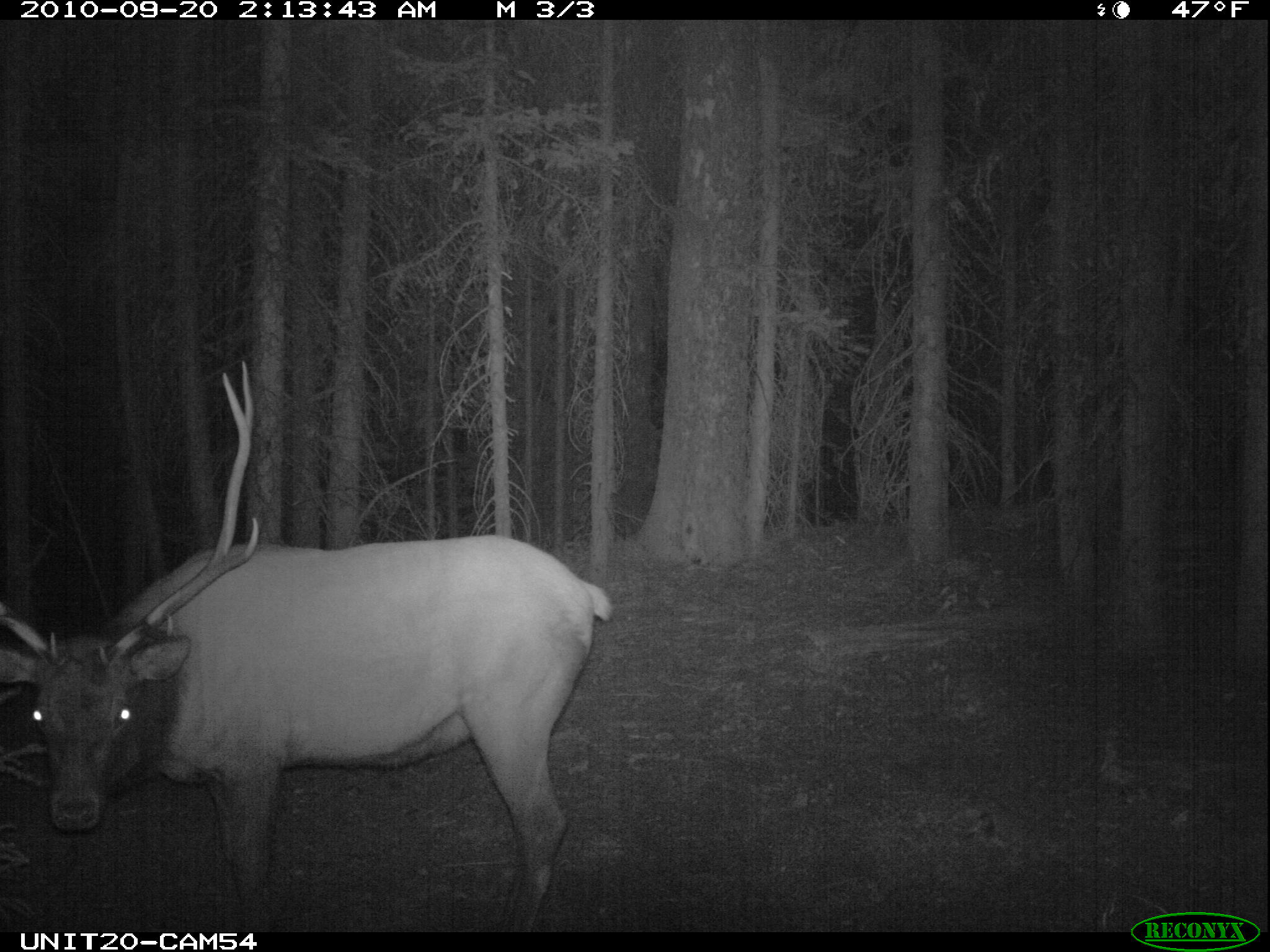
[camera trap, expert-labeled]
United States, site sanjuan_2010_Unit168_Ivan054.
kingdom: Animalia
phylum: Chordata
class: Mammalia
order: Artiodactyla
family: Cervidae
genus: Cervus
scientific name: Cervus elaphus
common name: red deer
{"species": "Cervus elaphus (red deer)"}